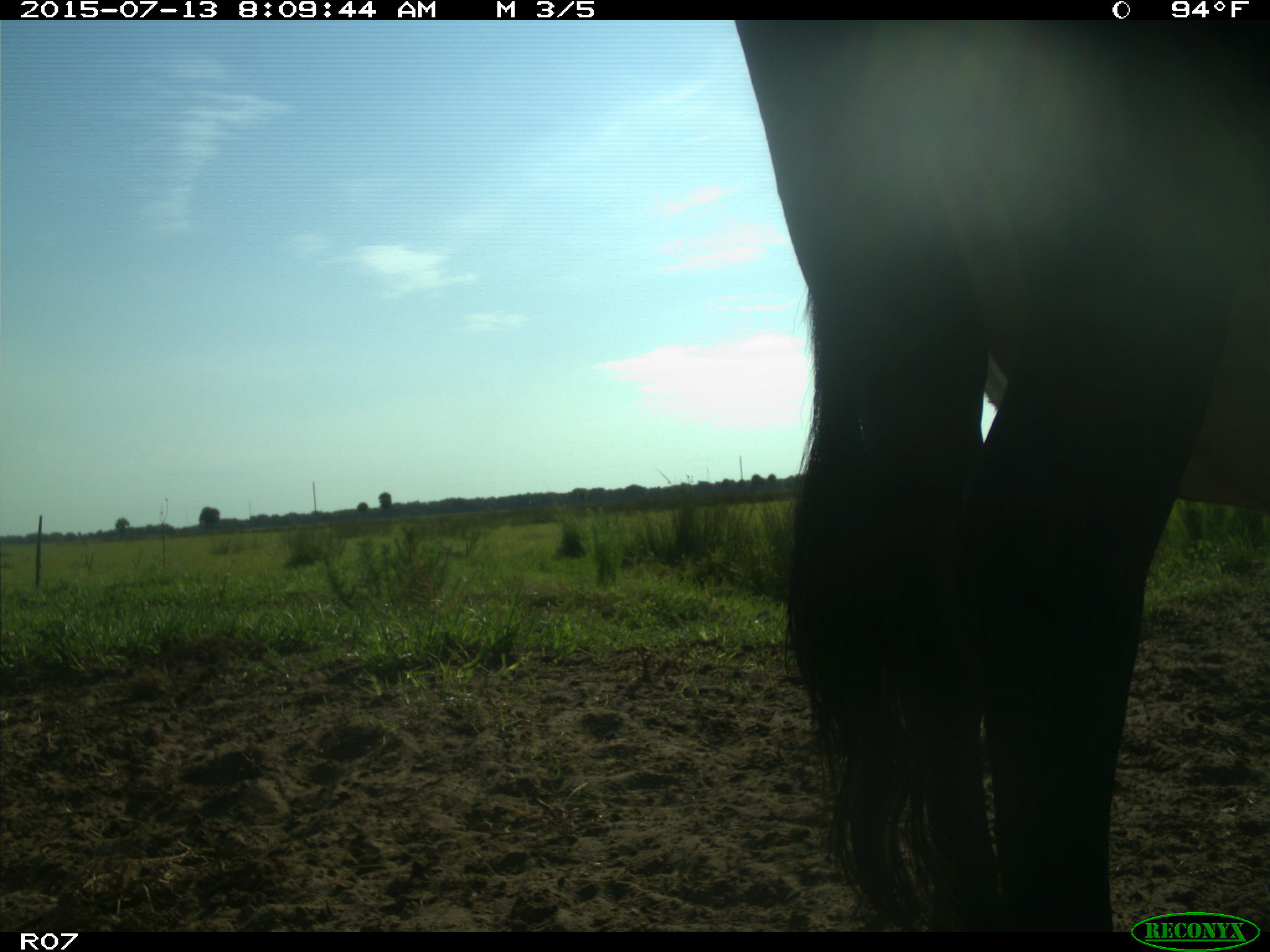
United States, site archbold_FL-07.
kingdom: Animalia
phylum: Chordata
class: Mammalia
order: Artiodactyla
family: Bovidae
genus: Bos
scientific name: Bos taurus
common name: domestic cow